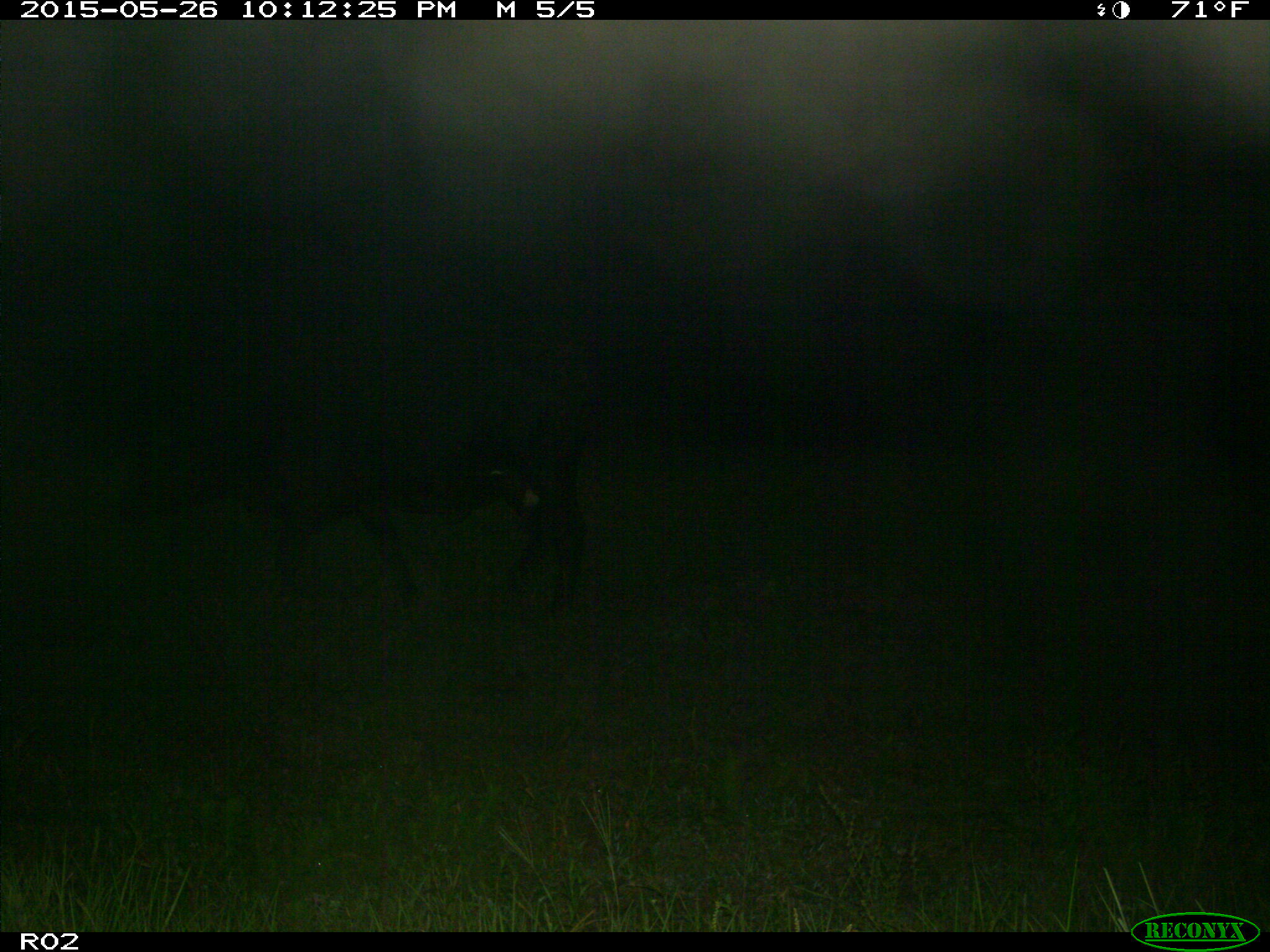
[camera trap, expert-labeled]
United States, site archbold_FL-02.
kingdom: Animalia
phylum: Chordata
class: Mammalia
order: Artiodactyla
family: Bovidae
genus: Bos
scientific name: Bos taurus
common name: domestic cow